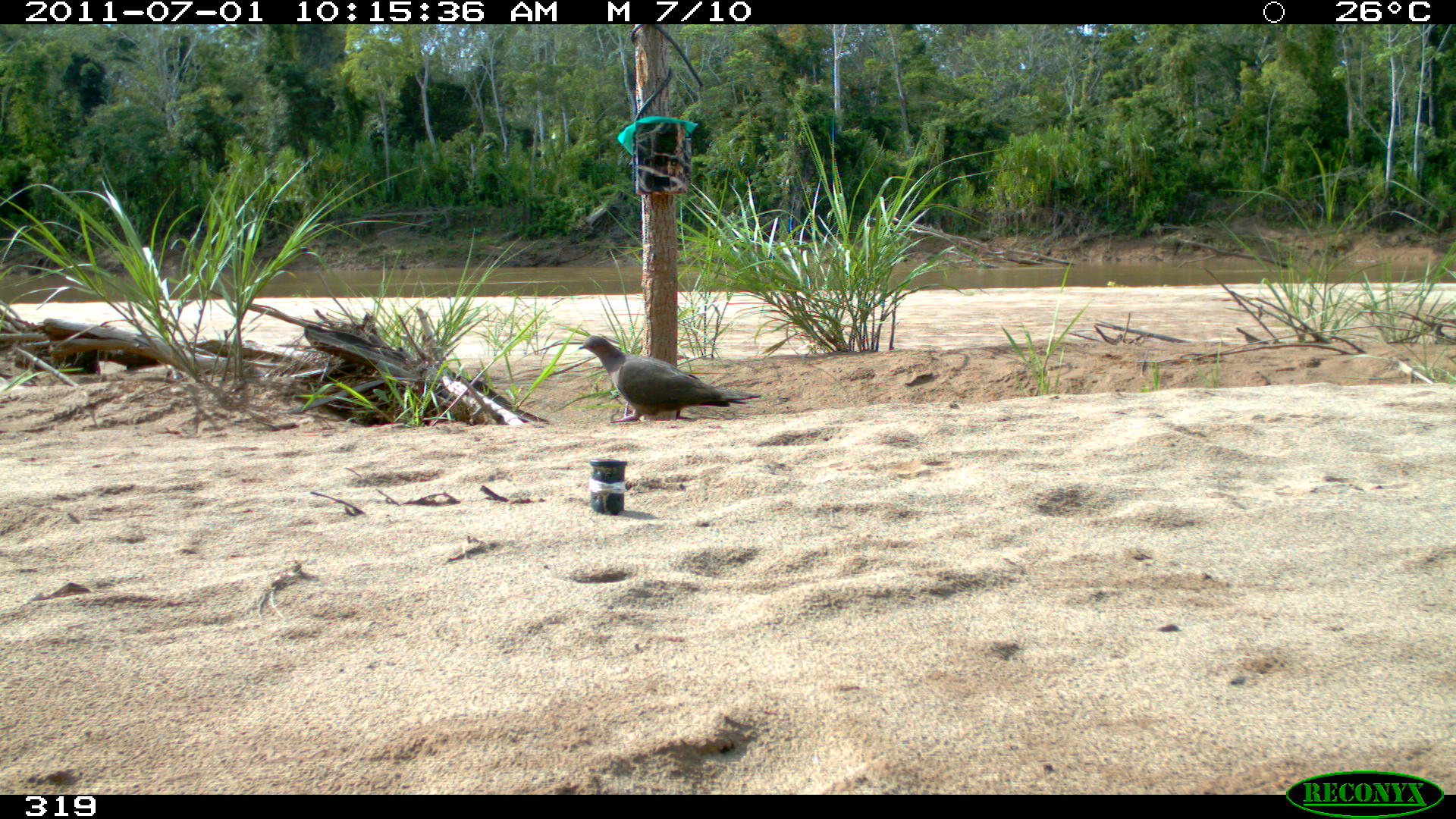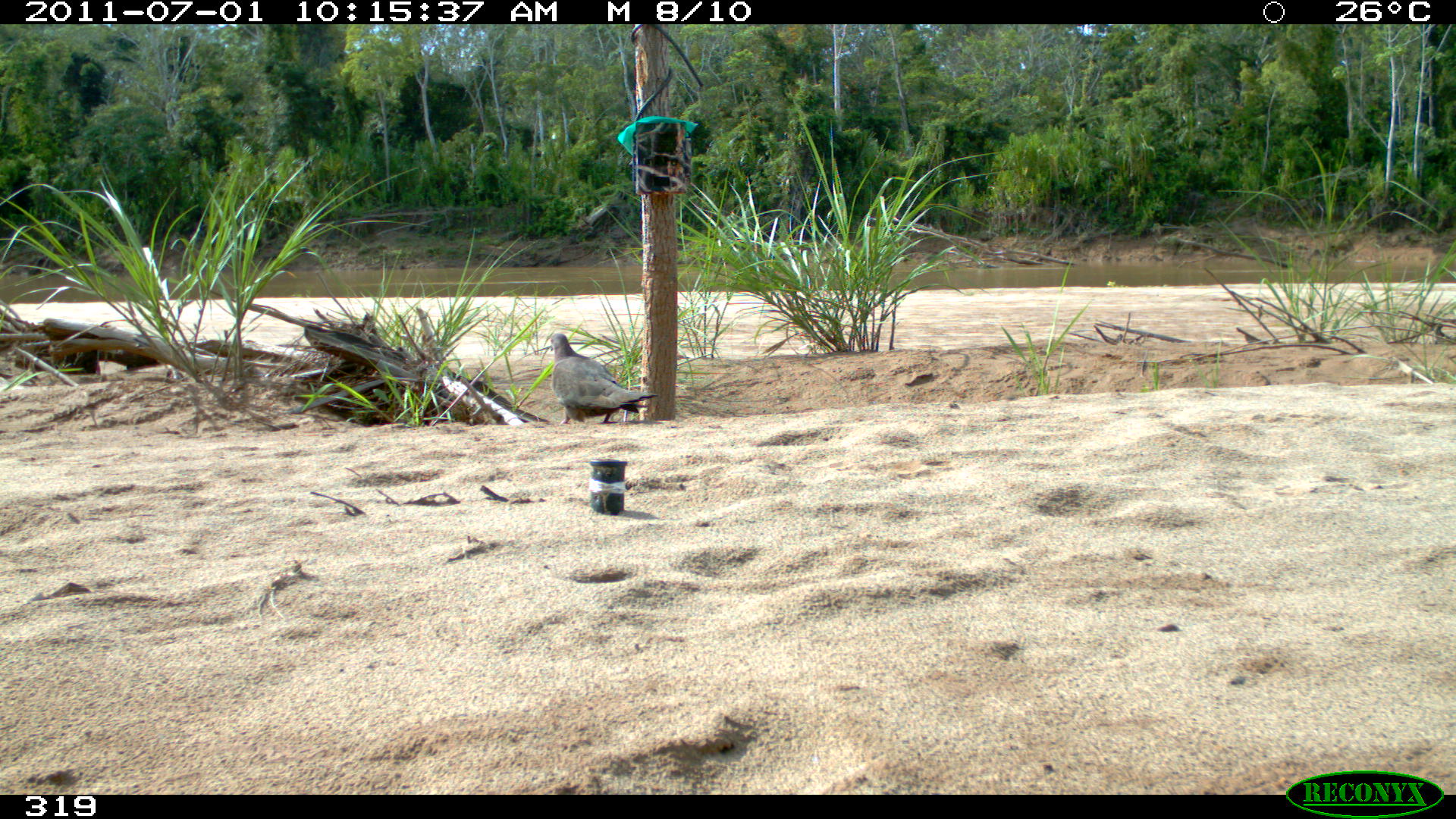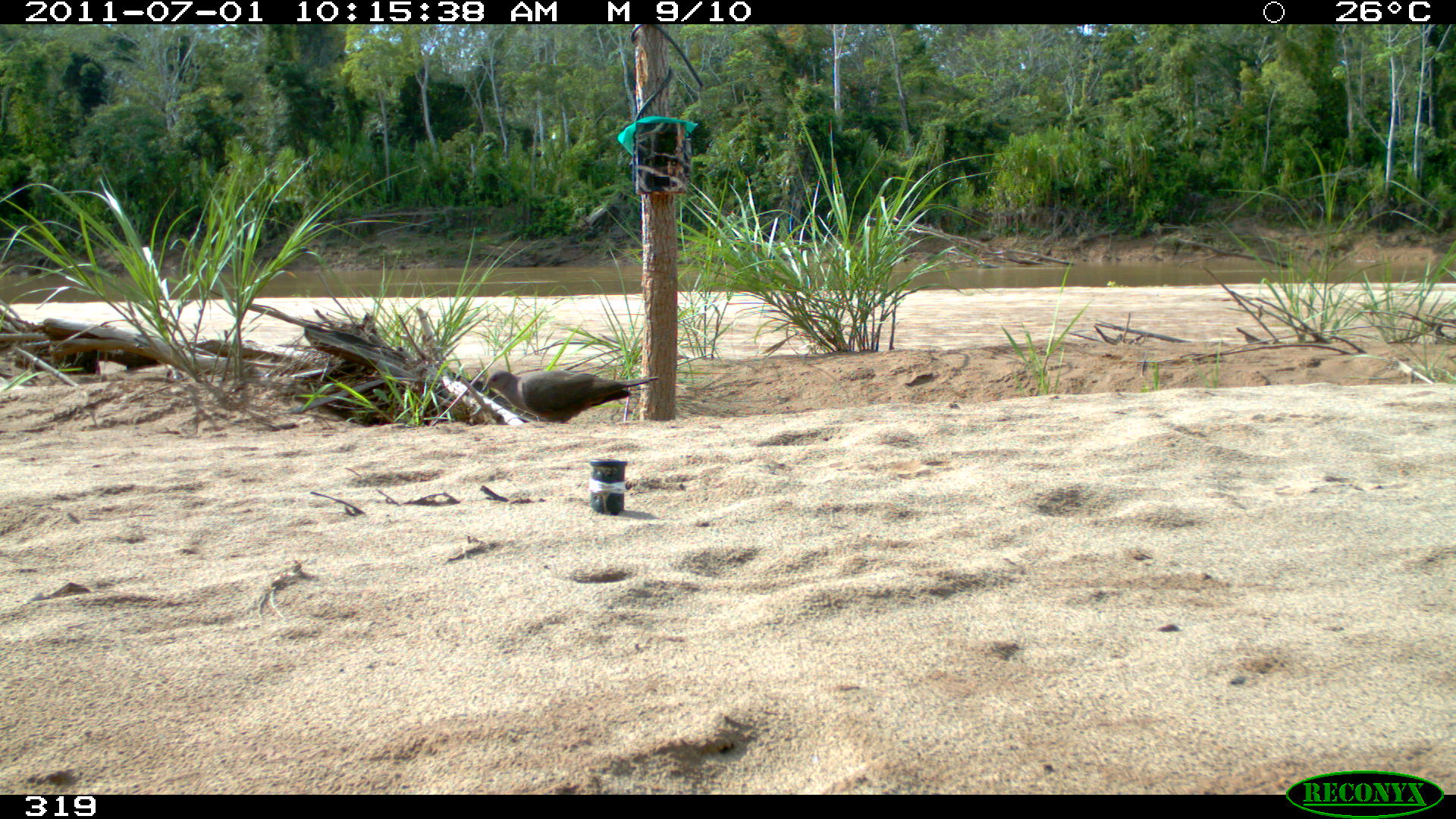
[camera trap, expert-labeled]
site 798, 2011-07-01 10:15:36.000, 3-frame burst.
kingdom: Animalia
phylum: Chordata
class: Aves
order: Columbiformes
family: Columbidae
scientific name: Columbidae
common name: dove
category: paloma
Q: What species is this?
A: Paloma (dove) (Columbidae).